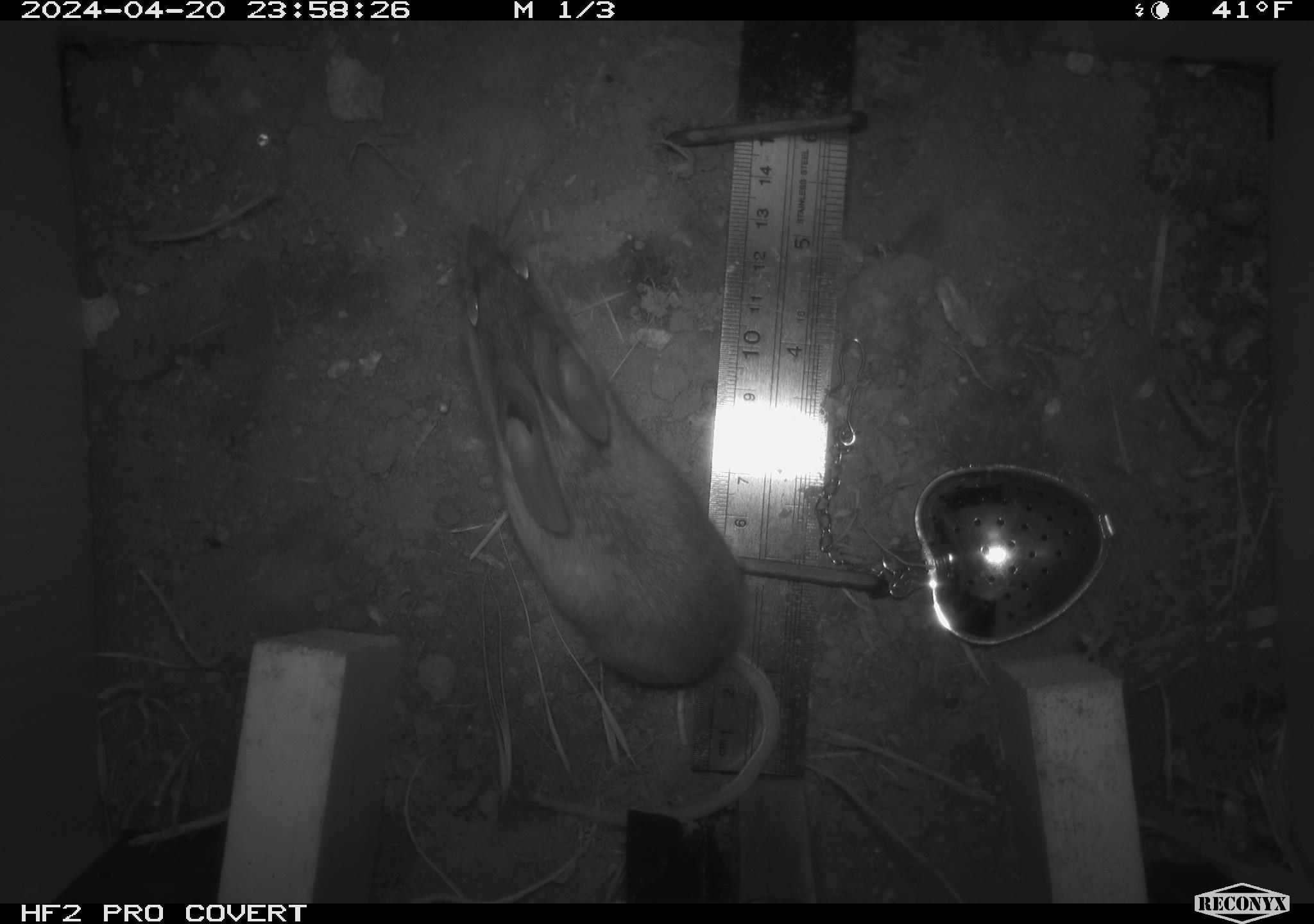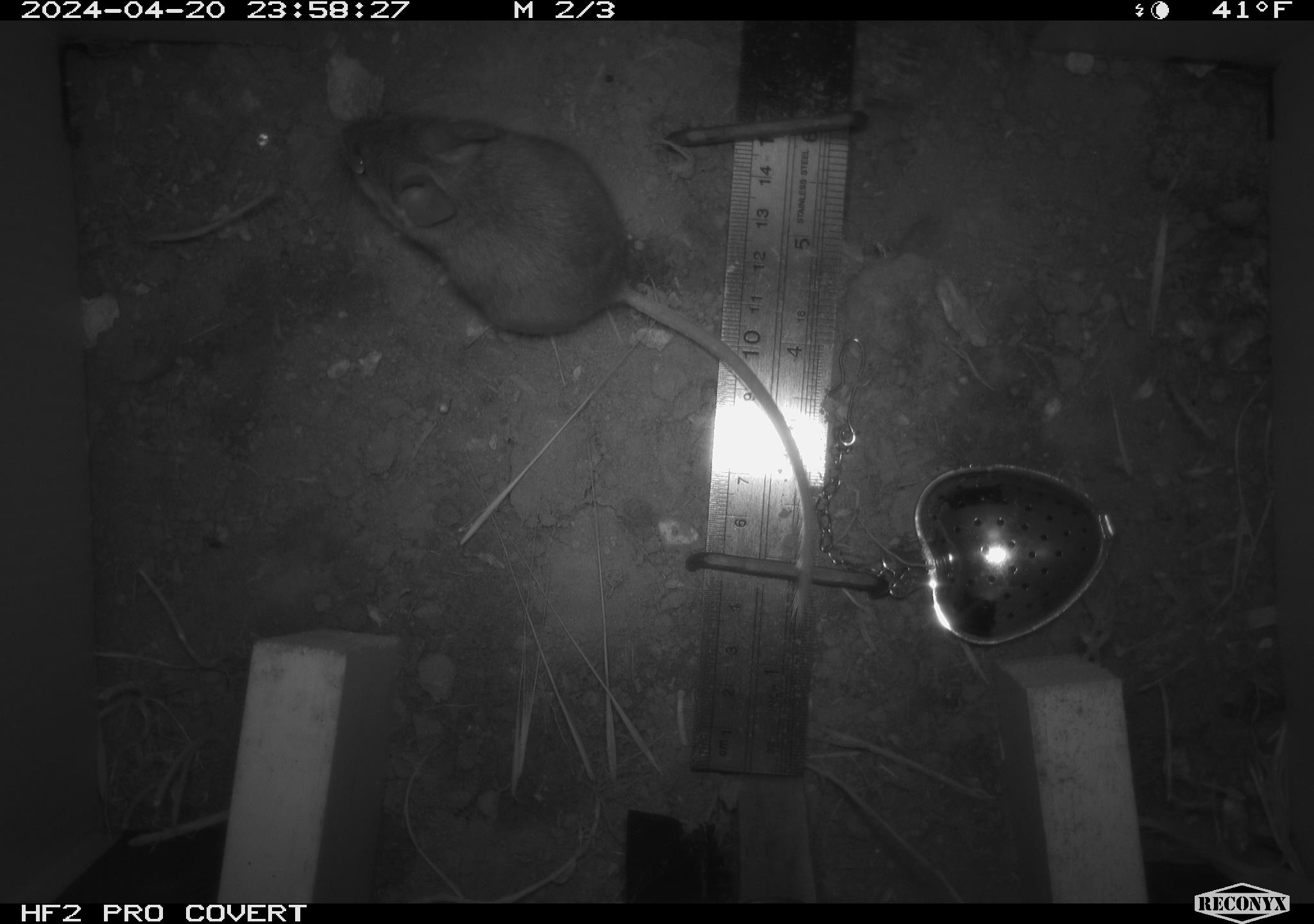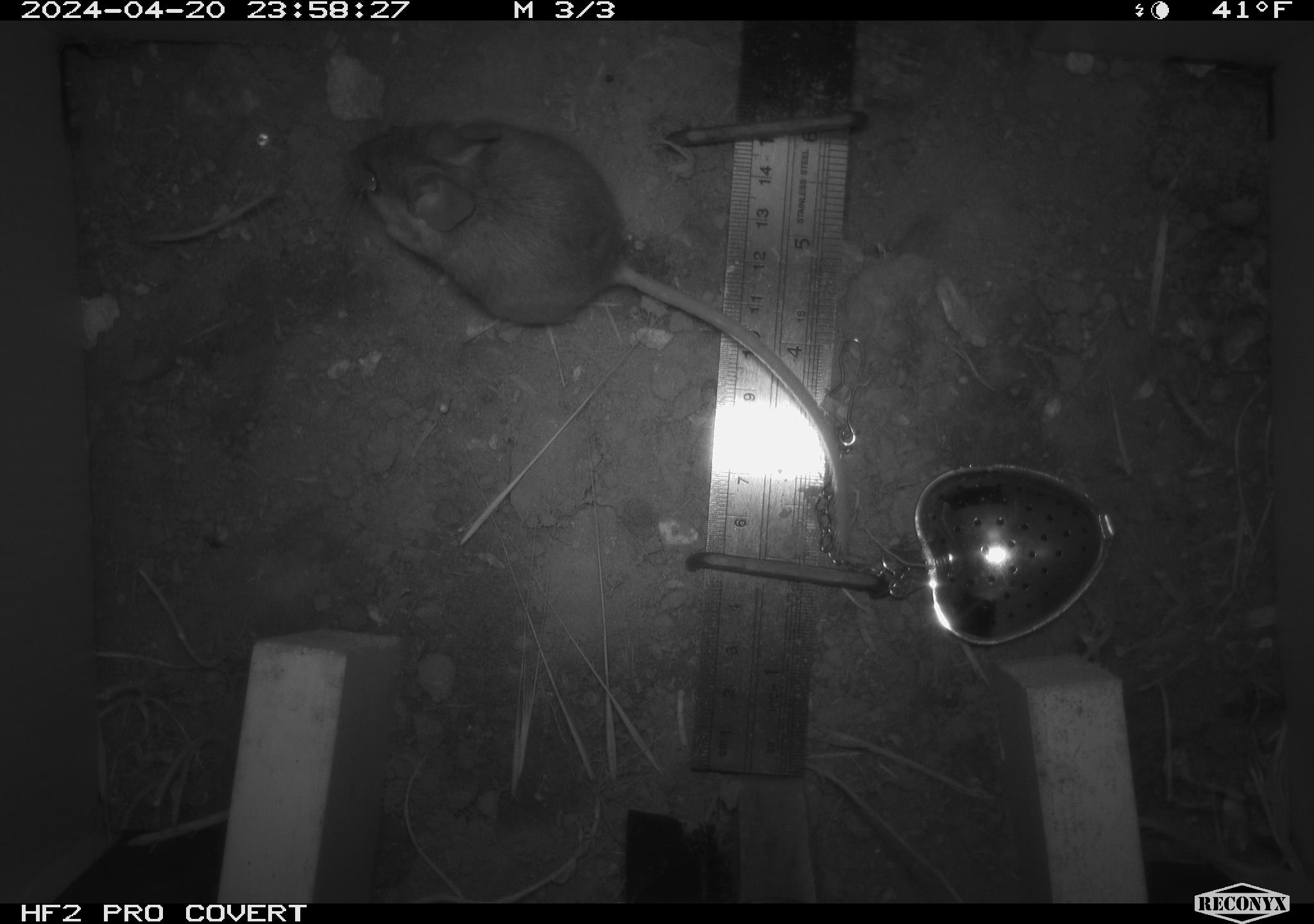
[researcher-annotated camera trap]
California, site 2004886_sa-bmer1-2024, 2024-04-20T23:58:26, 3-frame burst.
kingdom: Animalia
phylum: Chordata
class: Mammalia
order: Rodentia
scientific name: Rodentia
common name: mouse species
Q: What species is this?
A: Mouse species (Rodentia).